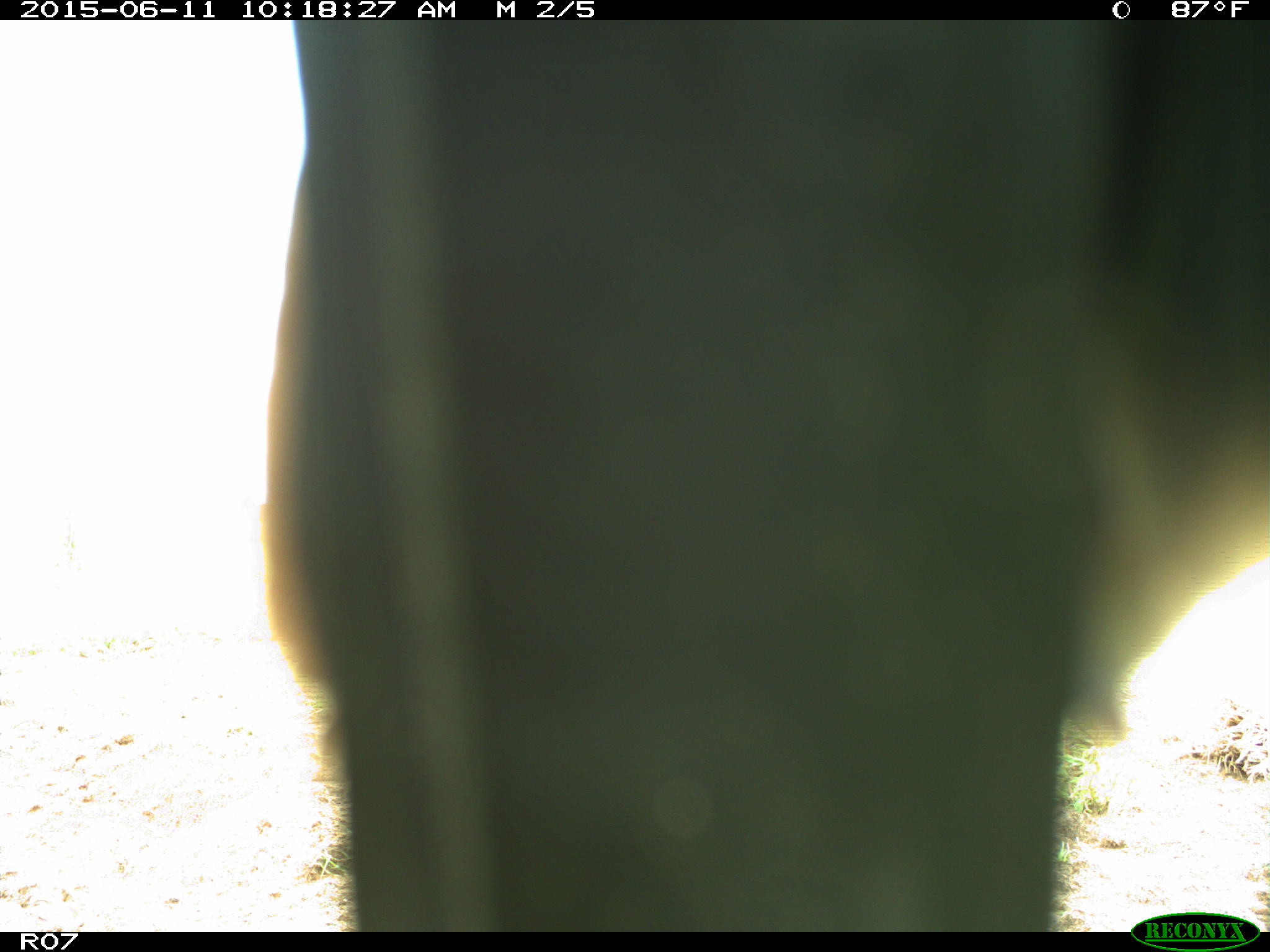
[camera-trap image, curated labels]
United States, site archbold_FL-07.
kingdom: Animalia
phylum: Chordata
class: Mammalia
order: Artiodactyla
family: Bovidae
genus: Bos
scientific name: Bos taurus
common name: domestic cow